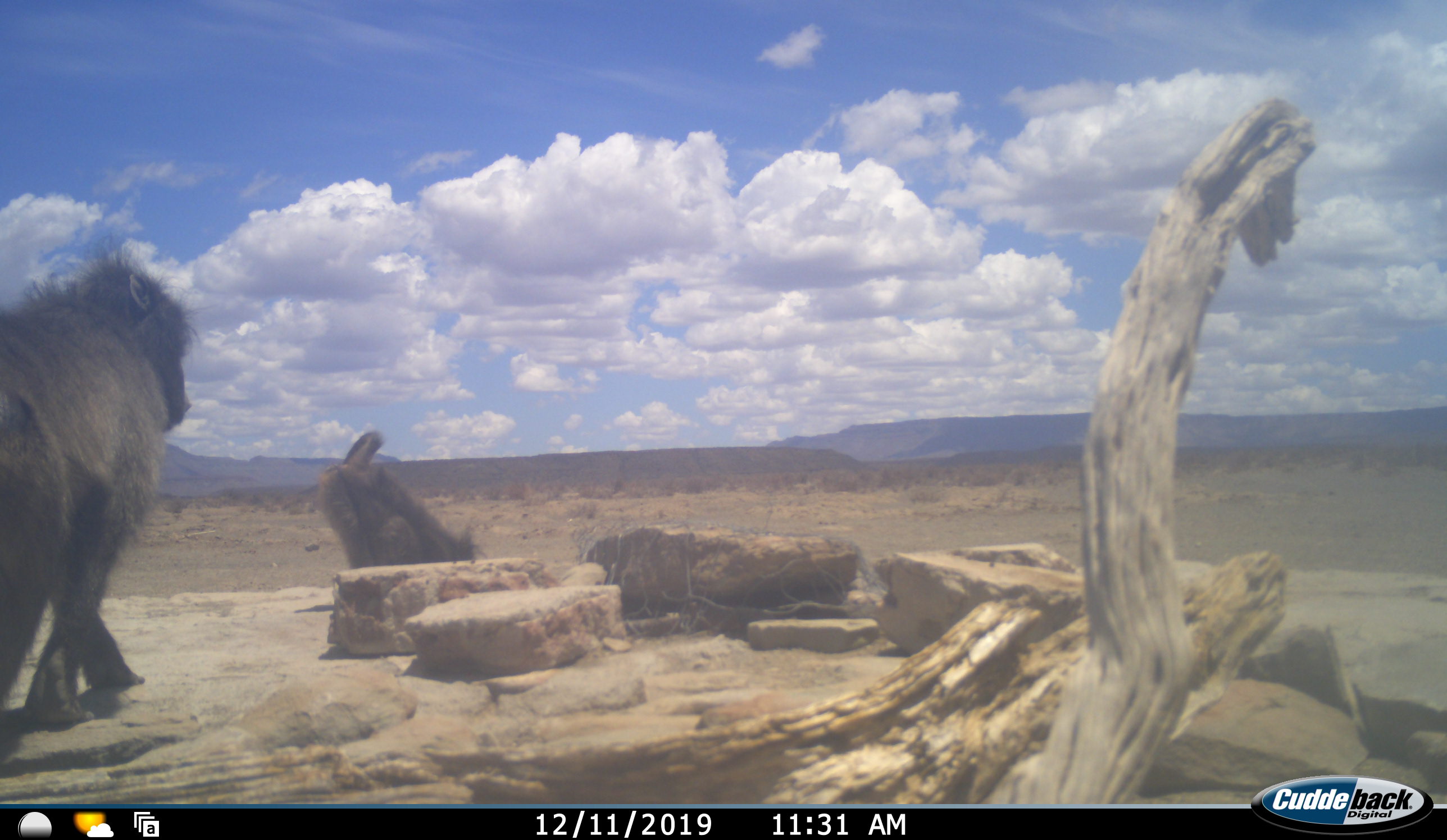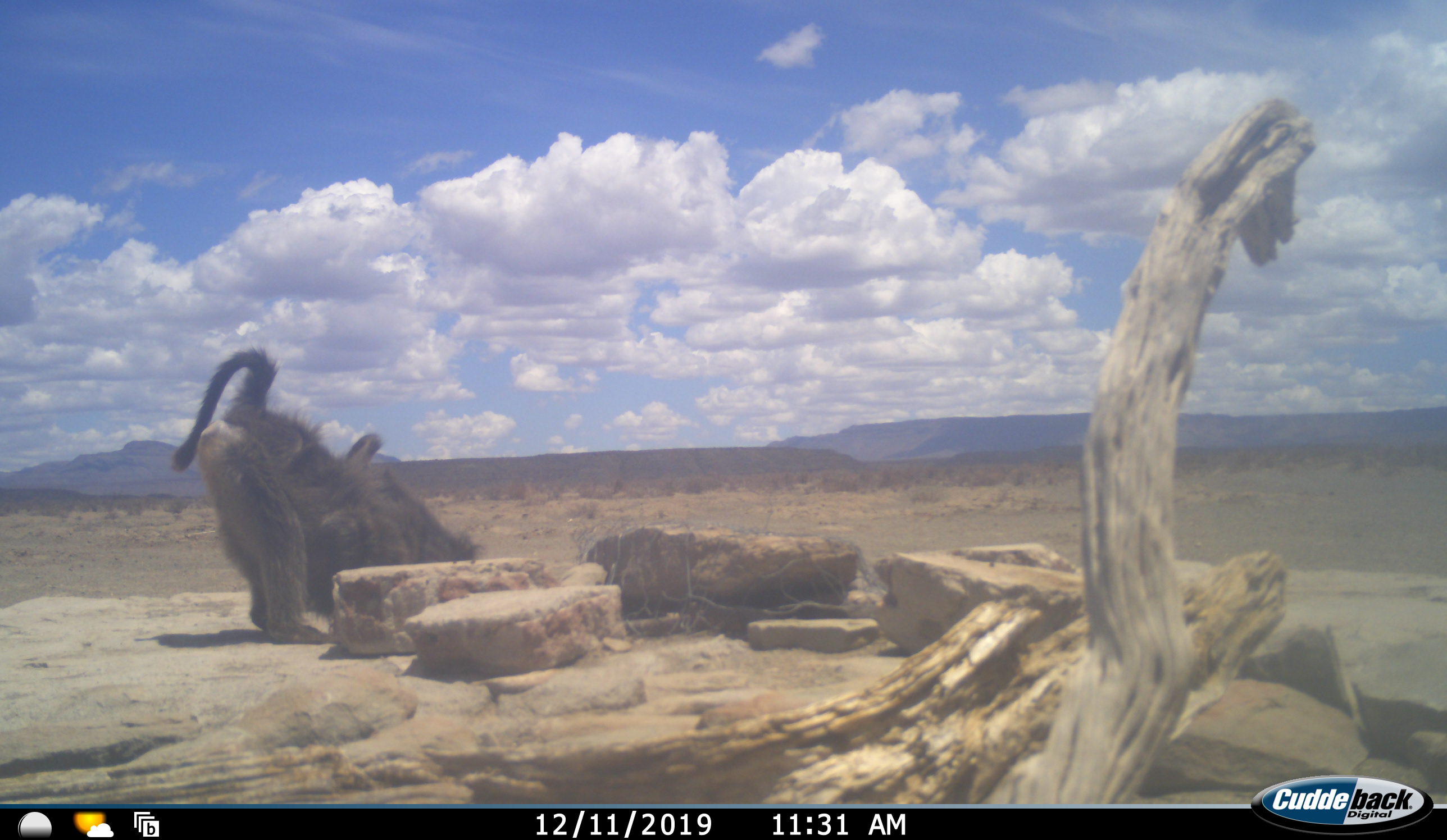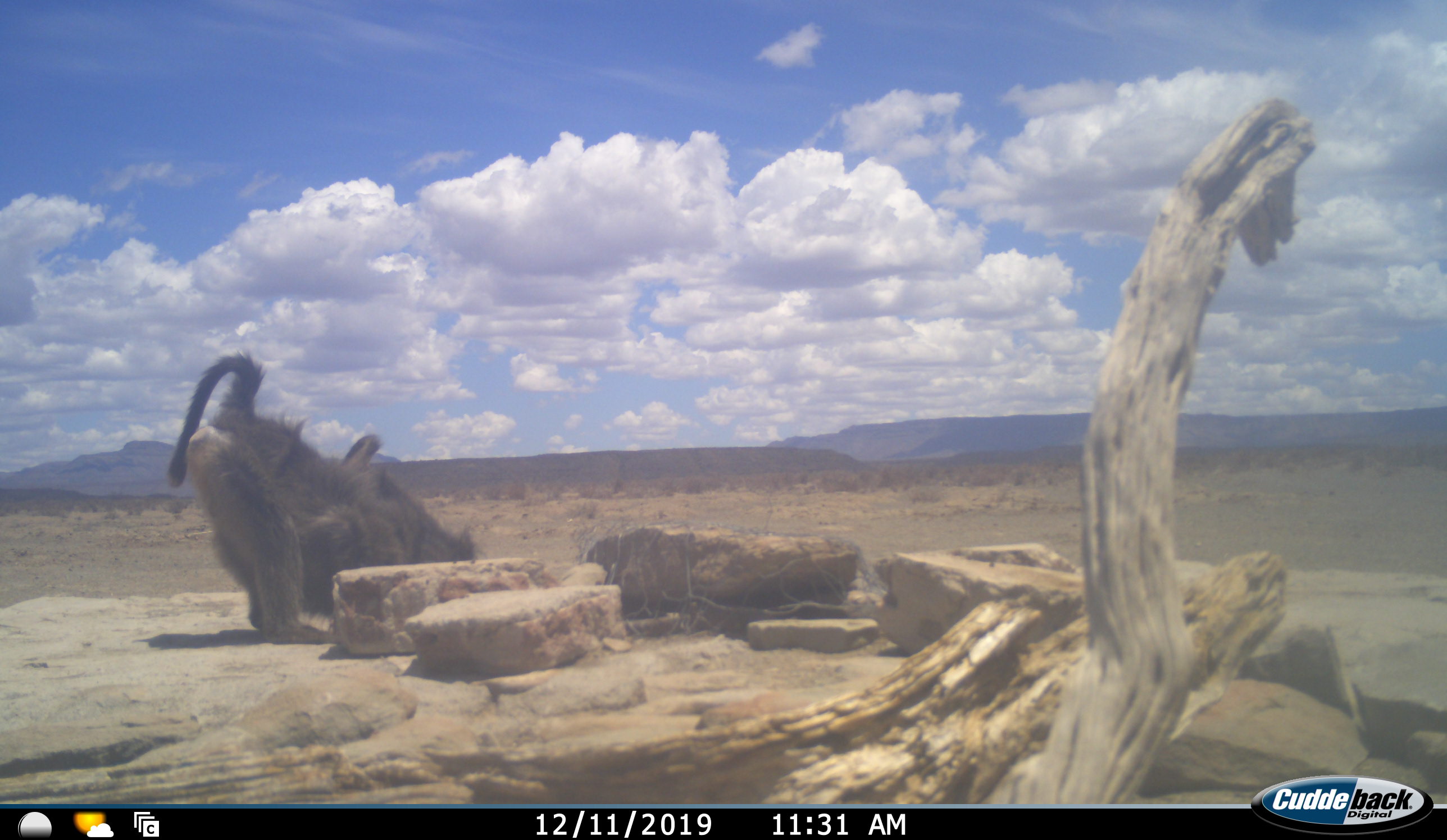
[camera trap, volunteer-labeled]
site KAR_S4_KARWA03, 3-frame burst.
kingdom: Animalia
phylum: Chordata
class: Mammalia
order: Primates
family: Cercopithecidae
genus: Papio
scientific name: Papio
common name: baboon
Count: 2.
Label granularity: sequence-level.